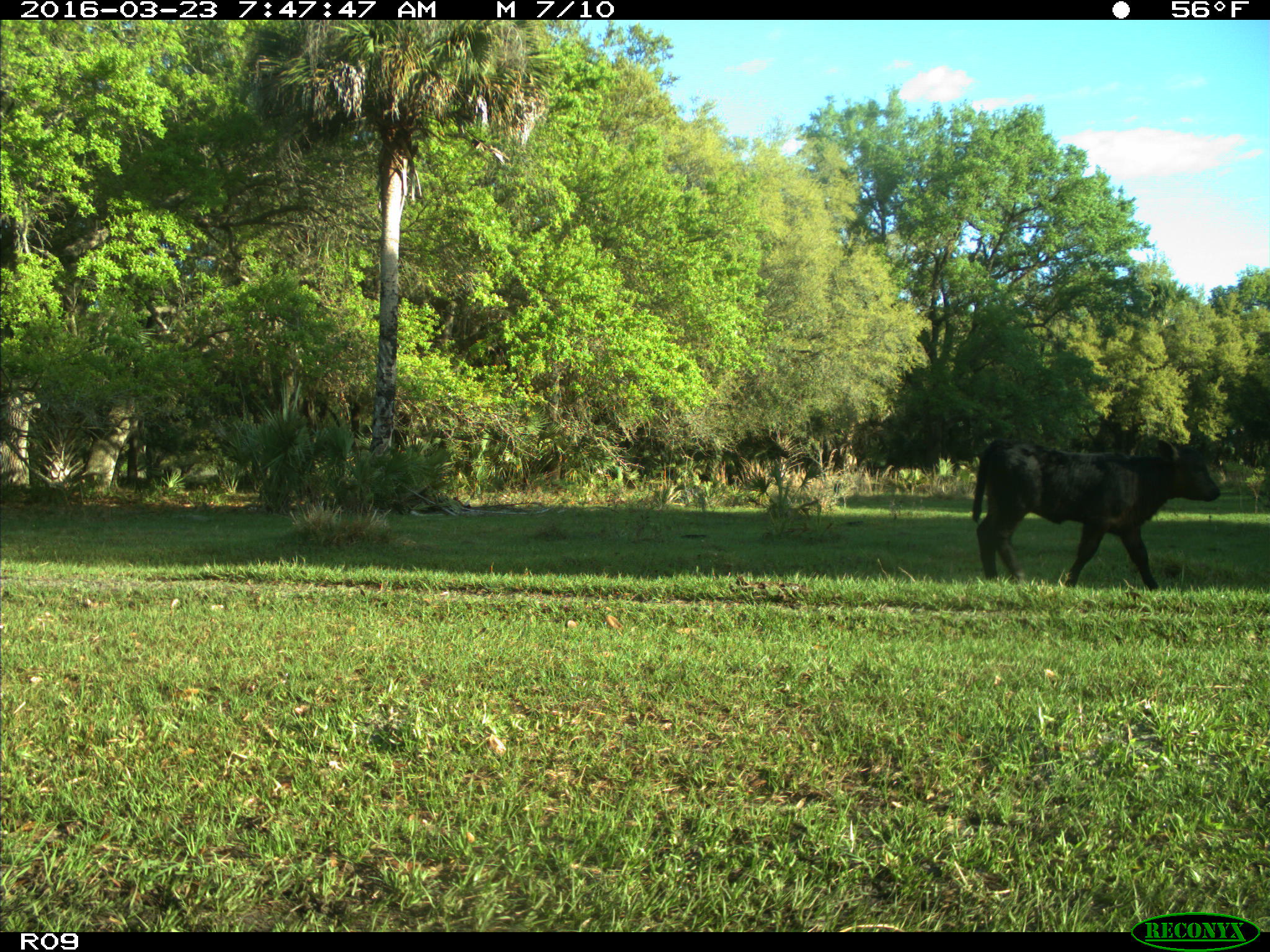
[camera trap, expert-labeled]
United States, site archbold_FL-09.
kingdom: Animalia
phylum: Chordata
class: Mammalia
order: Artiodactyla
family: Bovidae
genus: Bos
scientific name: Bos taurus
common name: domestic cow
Bos taurus (domestic cow).